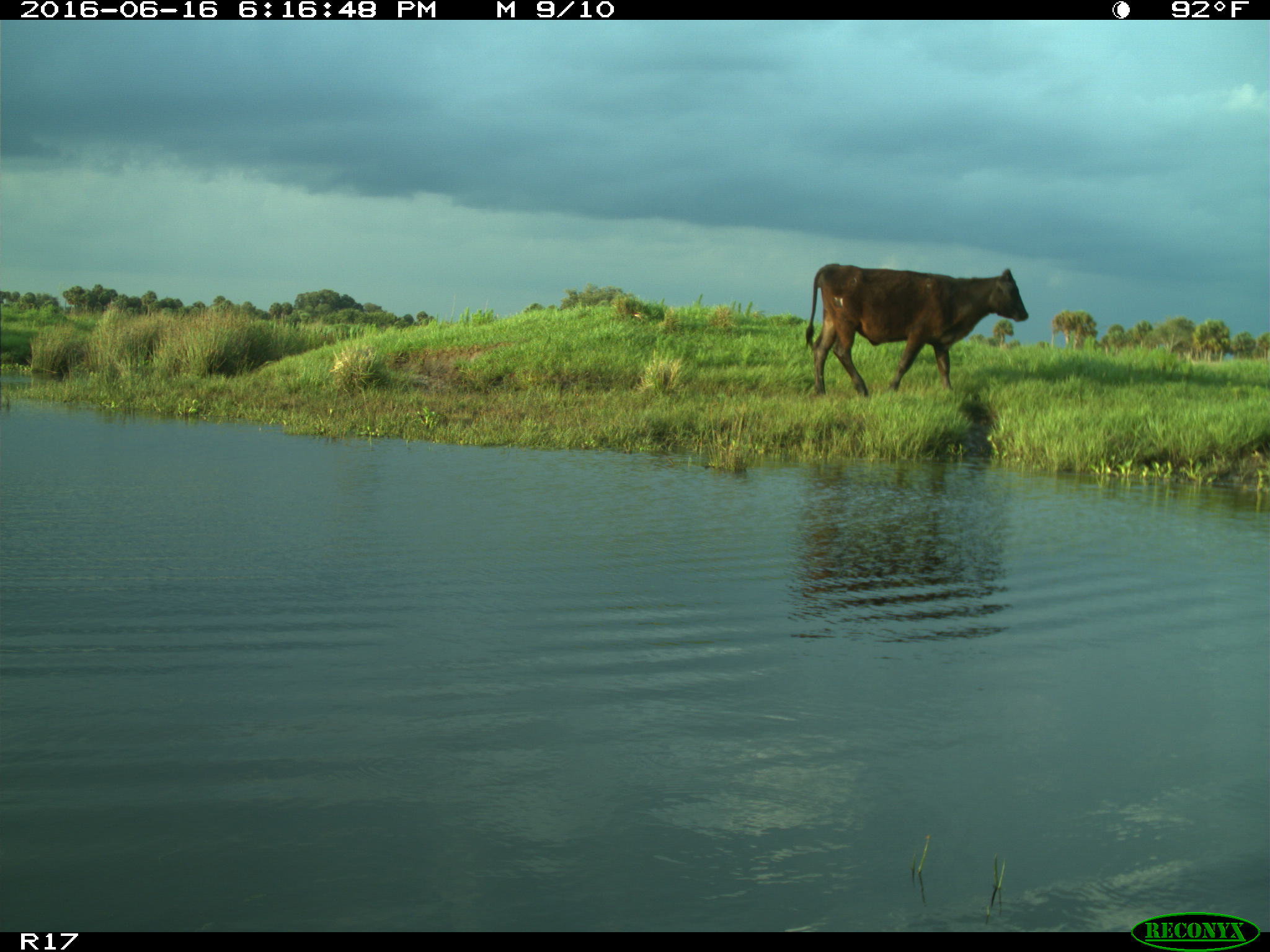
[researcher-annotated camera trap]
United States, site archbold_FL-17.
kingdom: Animalia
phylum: Chordata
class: Mammalia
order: Artiodactyla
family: Bovidae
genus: Bos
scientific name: Bos taurus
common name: domestic cow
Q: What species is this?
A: Bos taurus (domestic cow).